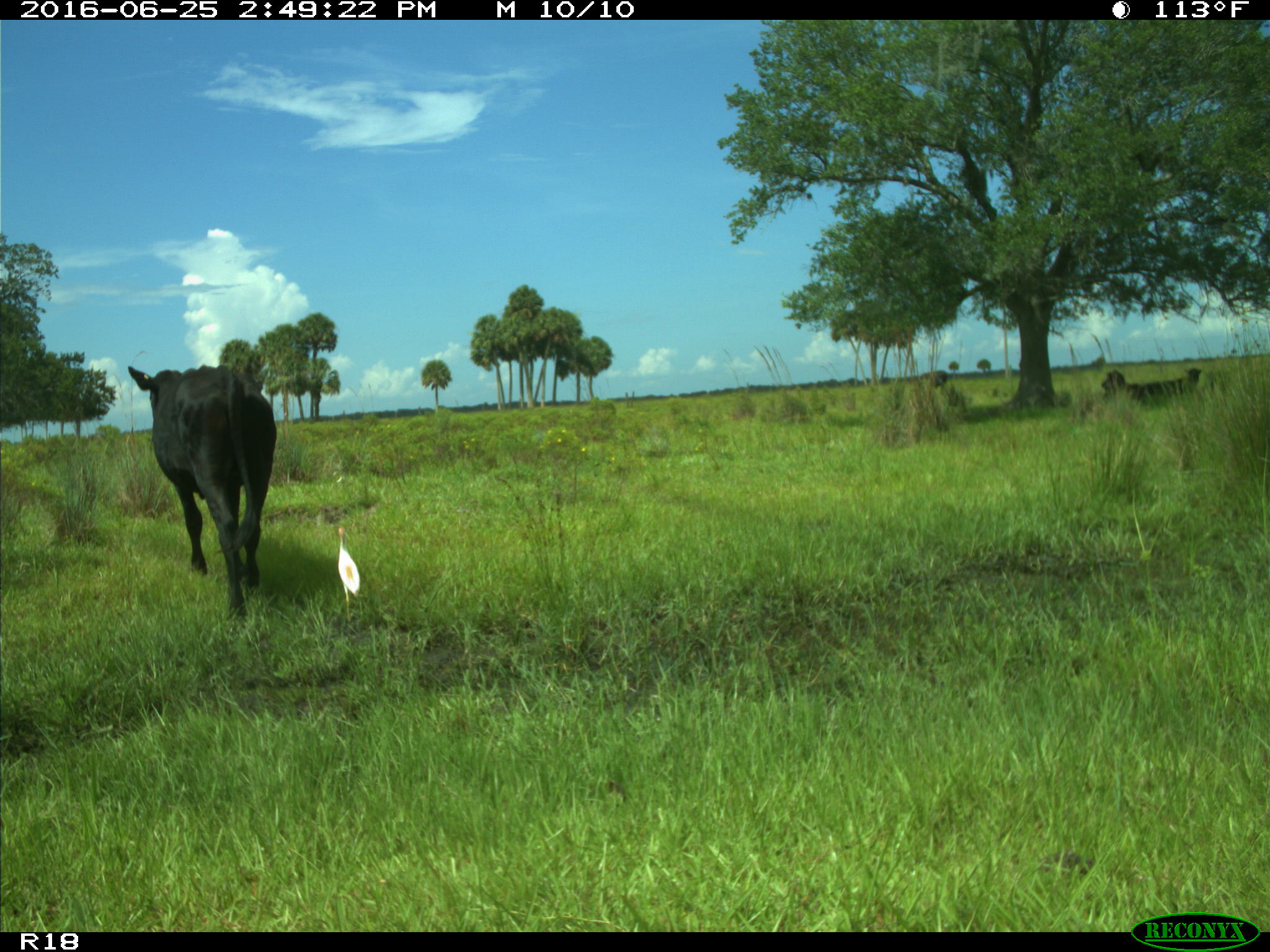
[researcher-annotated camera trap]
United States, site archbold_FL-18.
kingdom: Animalia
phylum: Chordata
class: Mammalia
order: Artiodactyla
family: Bovidae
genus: Bos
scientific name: Bos taurus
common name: domestic cow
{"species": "Bos taurus (domestic cow)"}